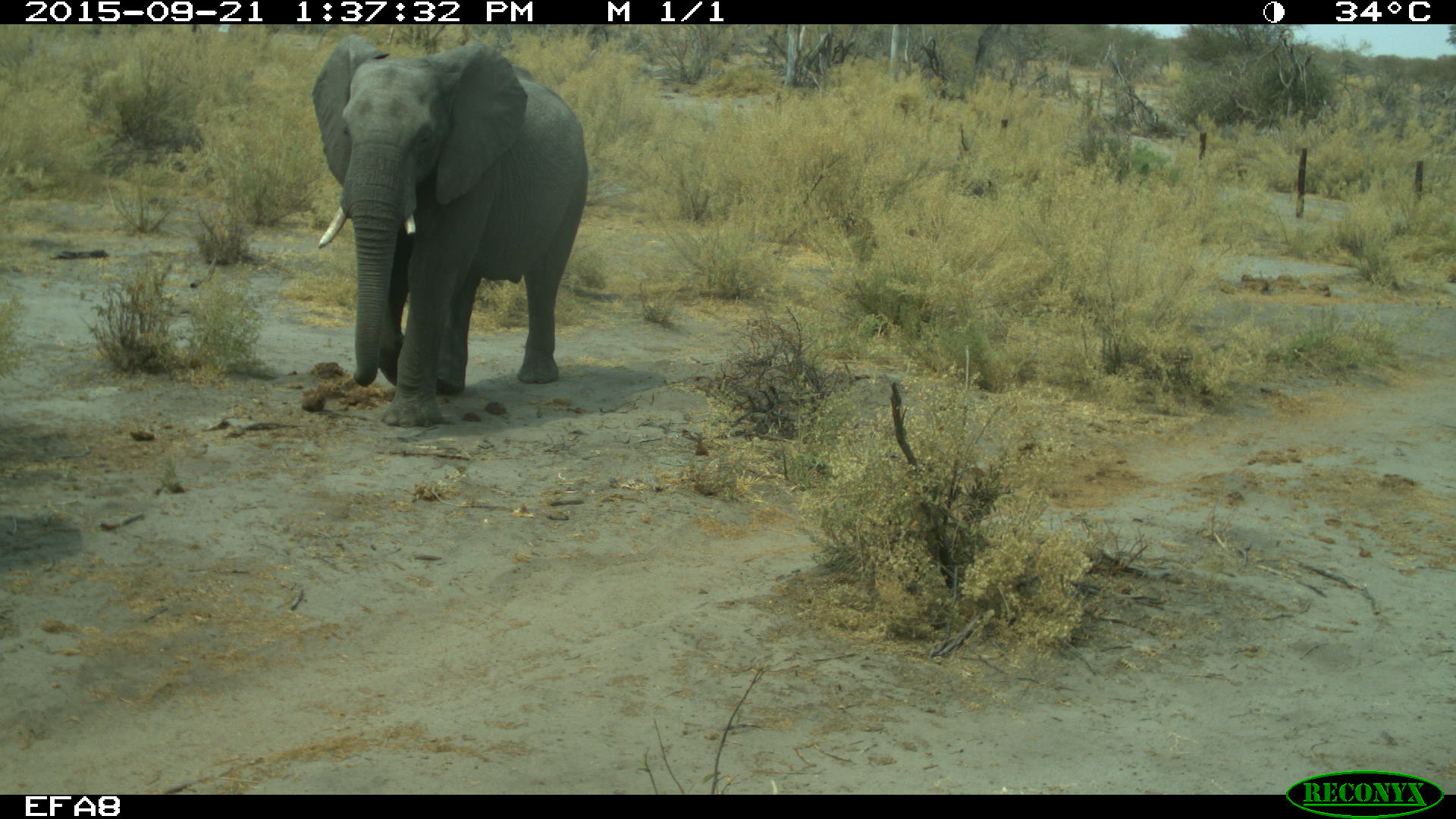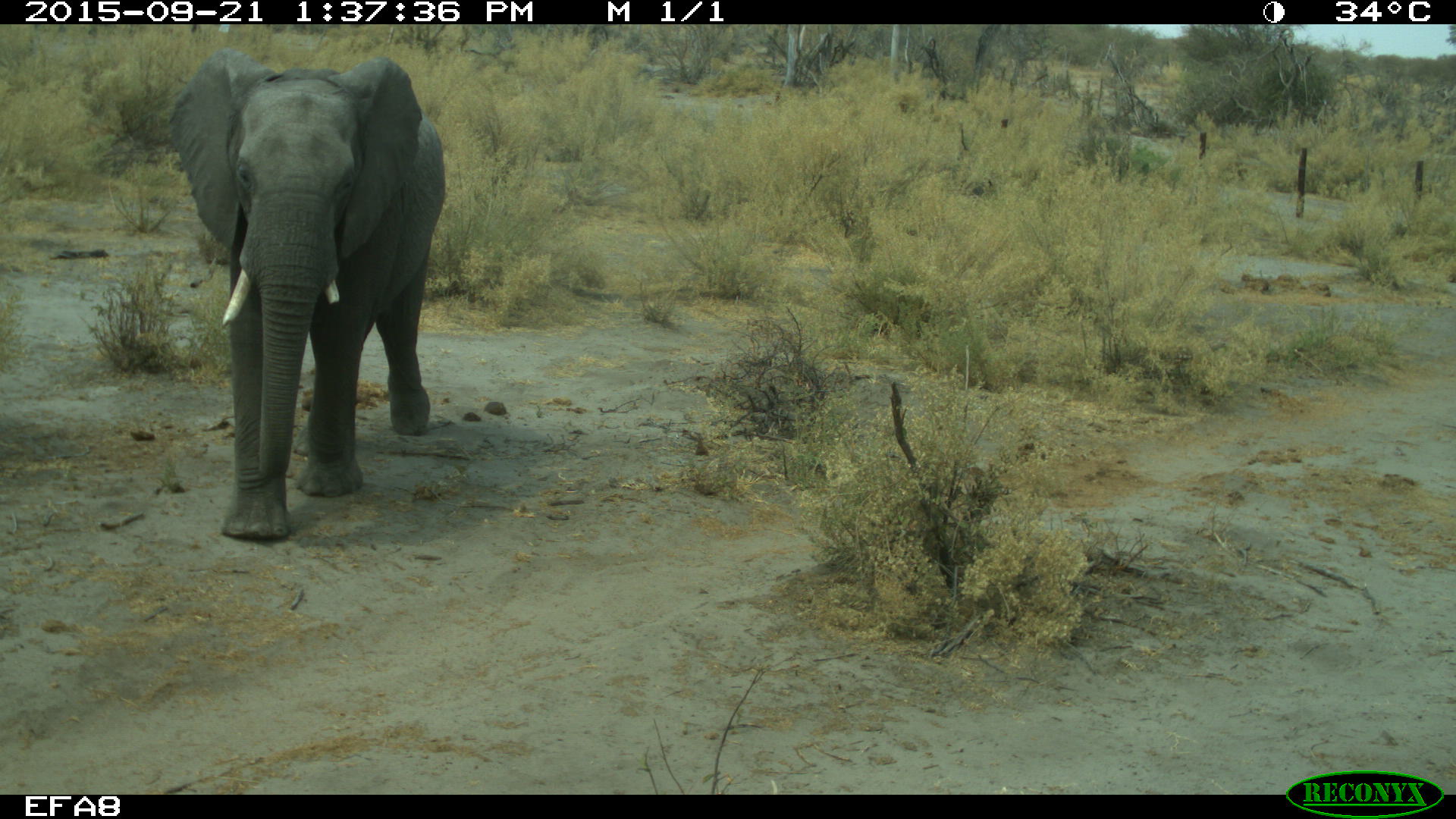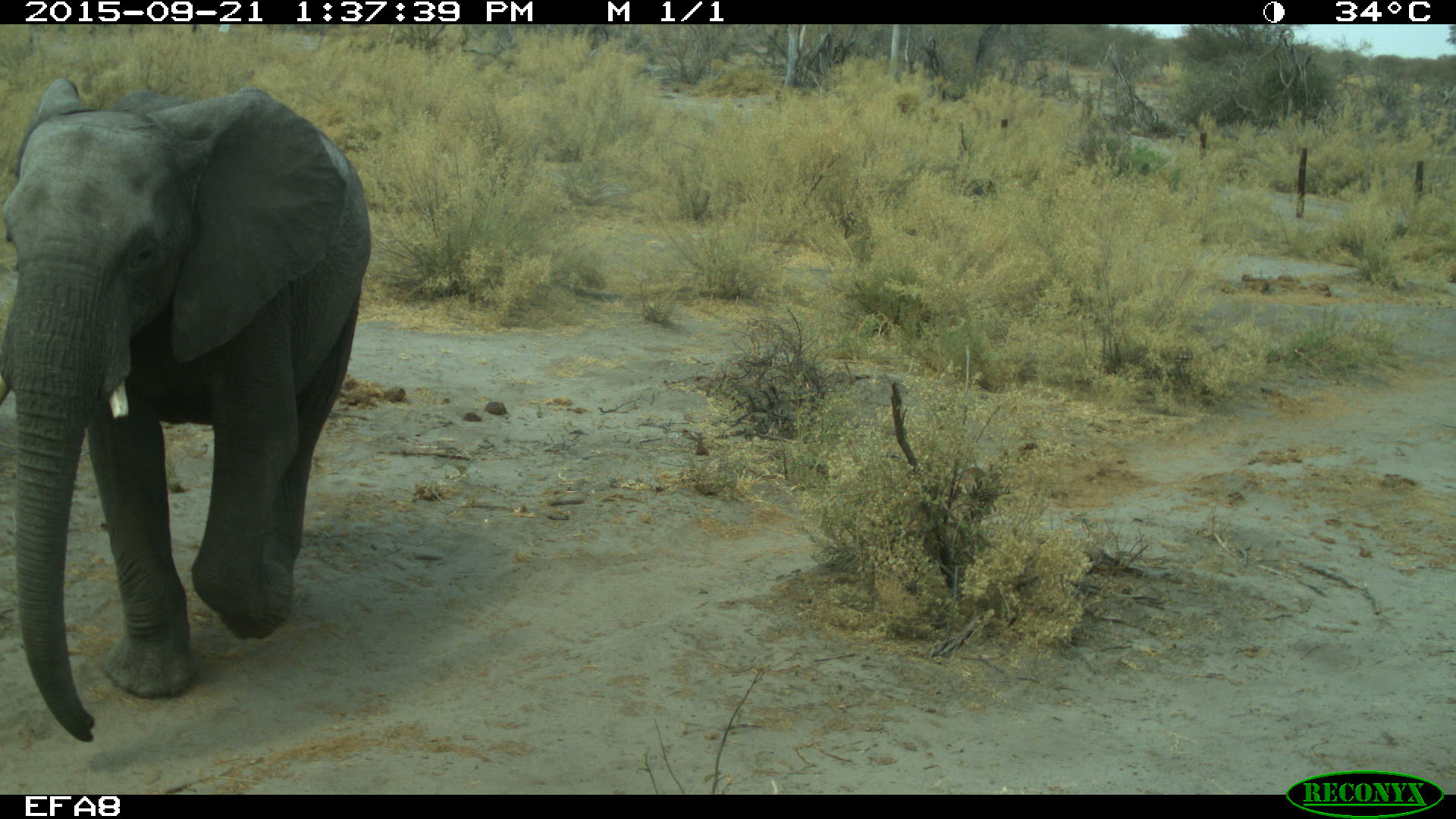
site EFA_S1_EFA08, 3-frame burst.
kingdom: Animalia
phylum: Chordata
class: Mammalia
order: Proboscidea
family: Elephantidae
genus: Loxodonta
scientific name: Loxodonta africana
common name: african bush elephant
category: elephant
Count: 1.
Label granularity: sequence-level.